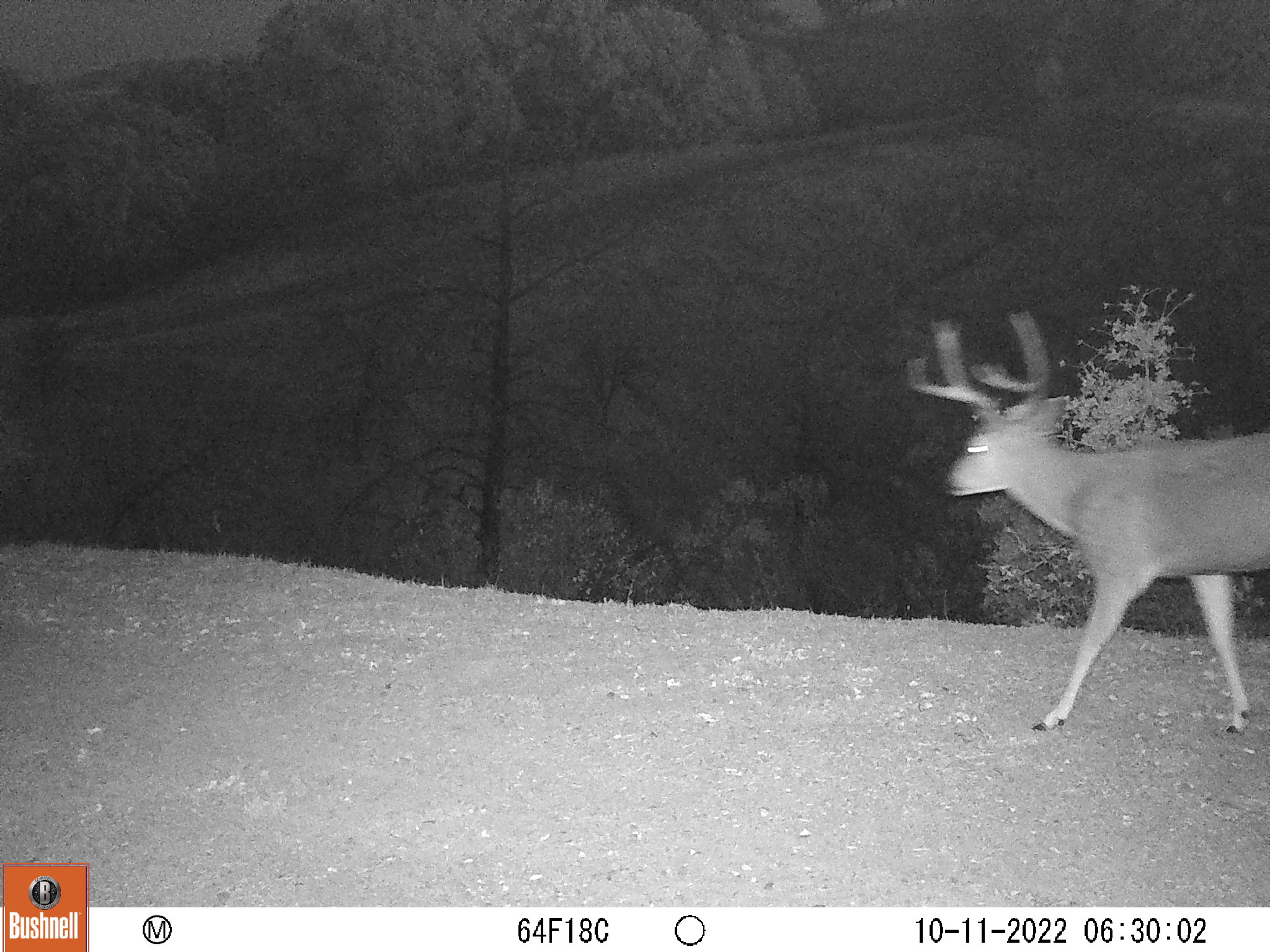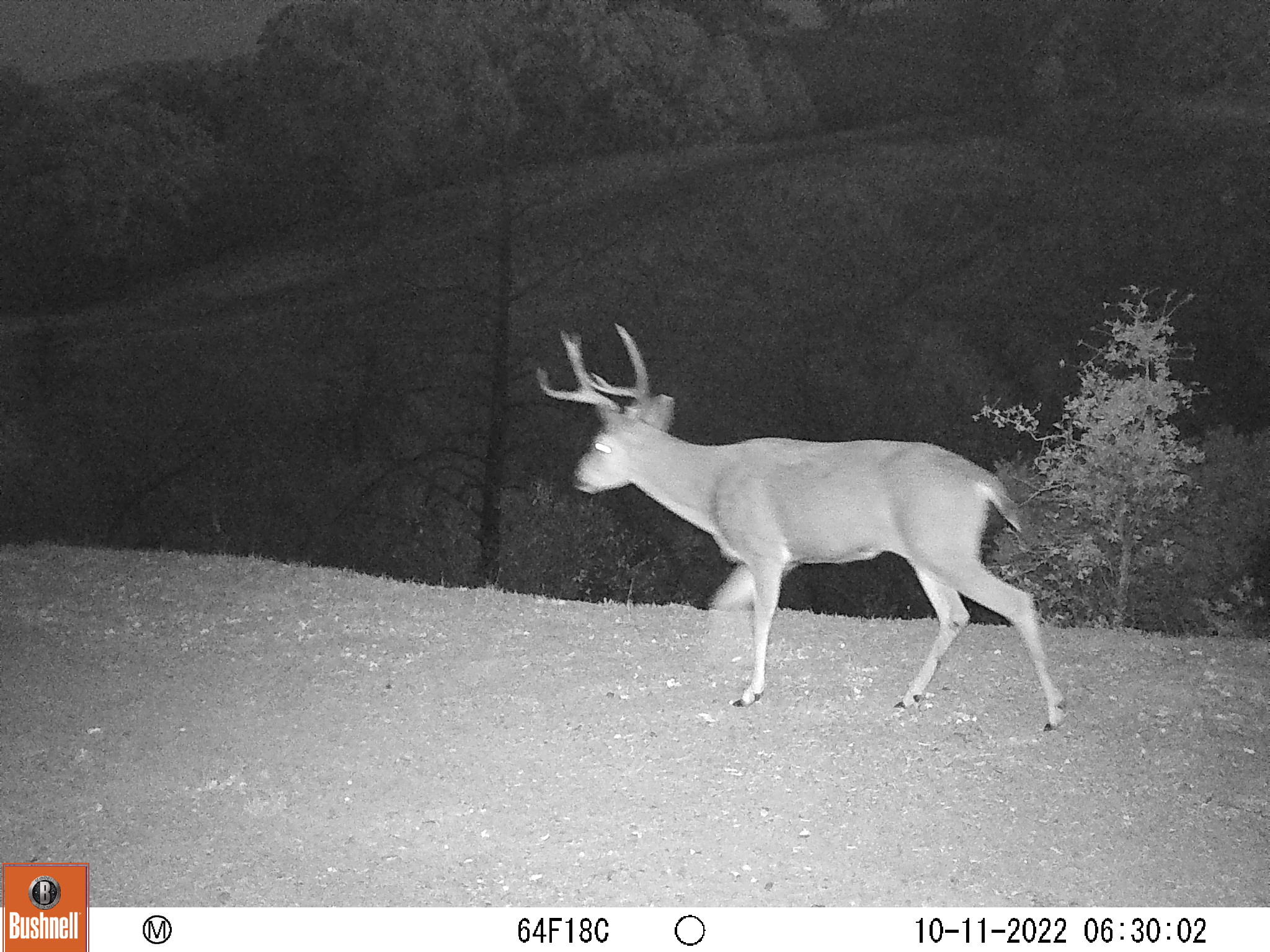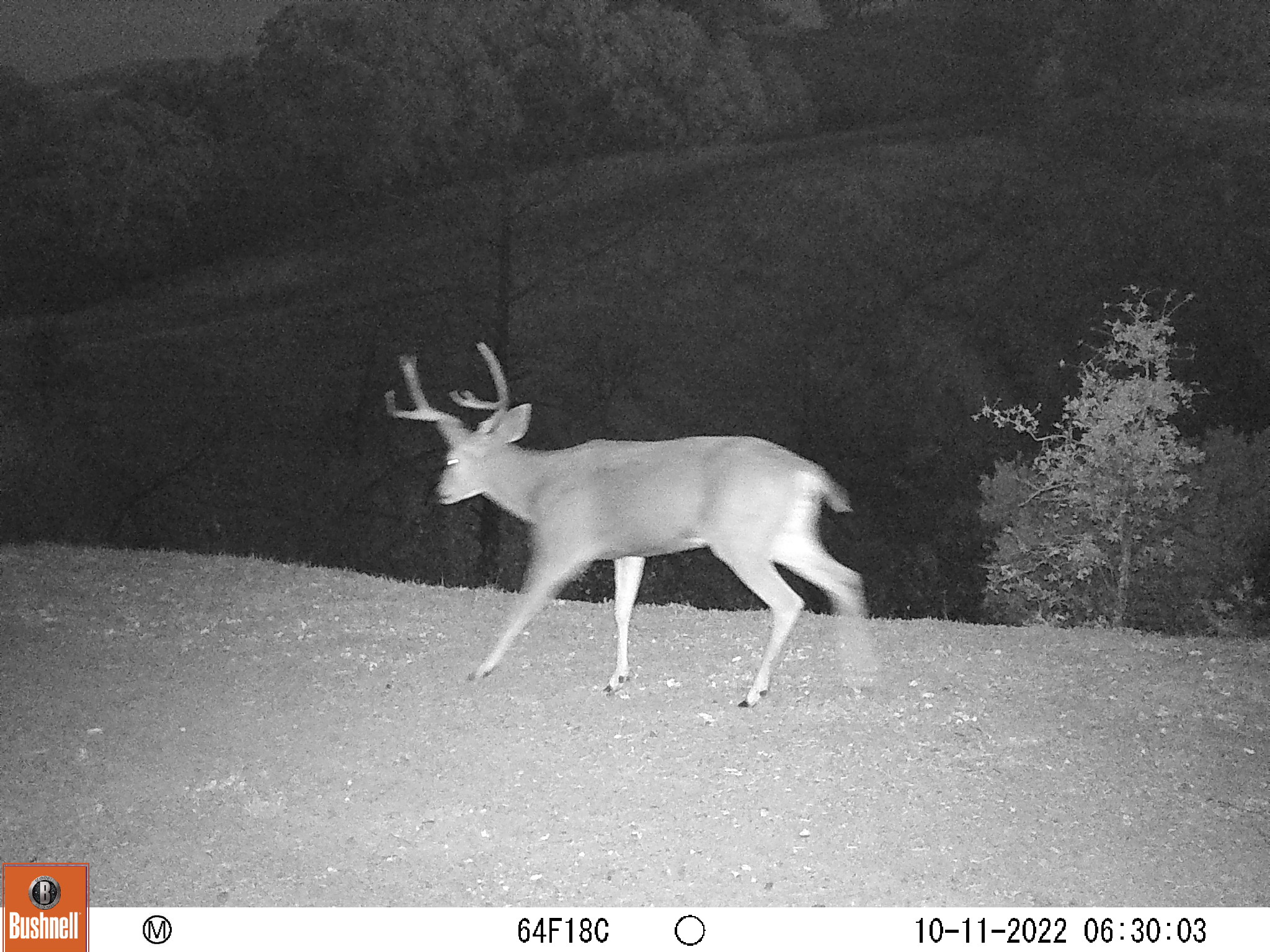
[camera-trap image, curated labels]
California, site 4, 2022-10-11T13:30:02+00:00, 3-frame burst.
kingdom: Animalia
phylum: Chordata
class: Mammalia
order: Artiodactyla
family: Cervidae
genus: Odocoileus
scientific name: Odocoileus hemionus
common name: mule deer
Mule deer (Odocoileus hemionus).